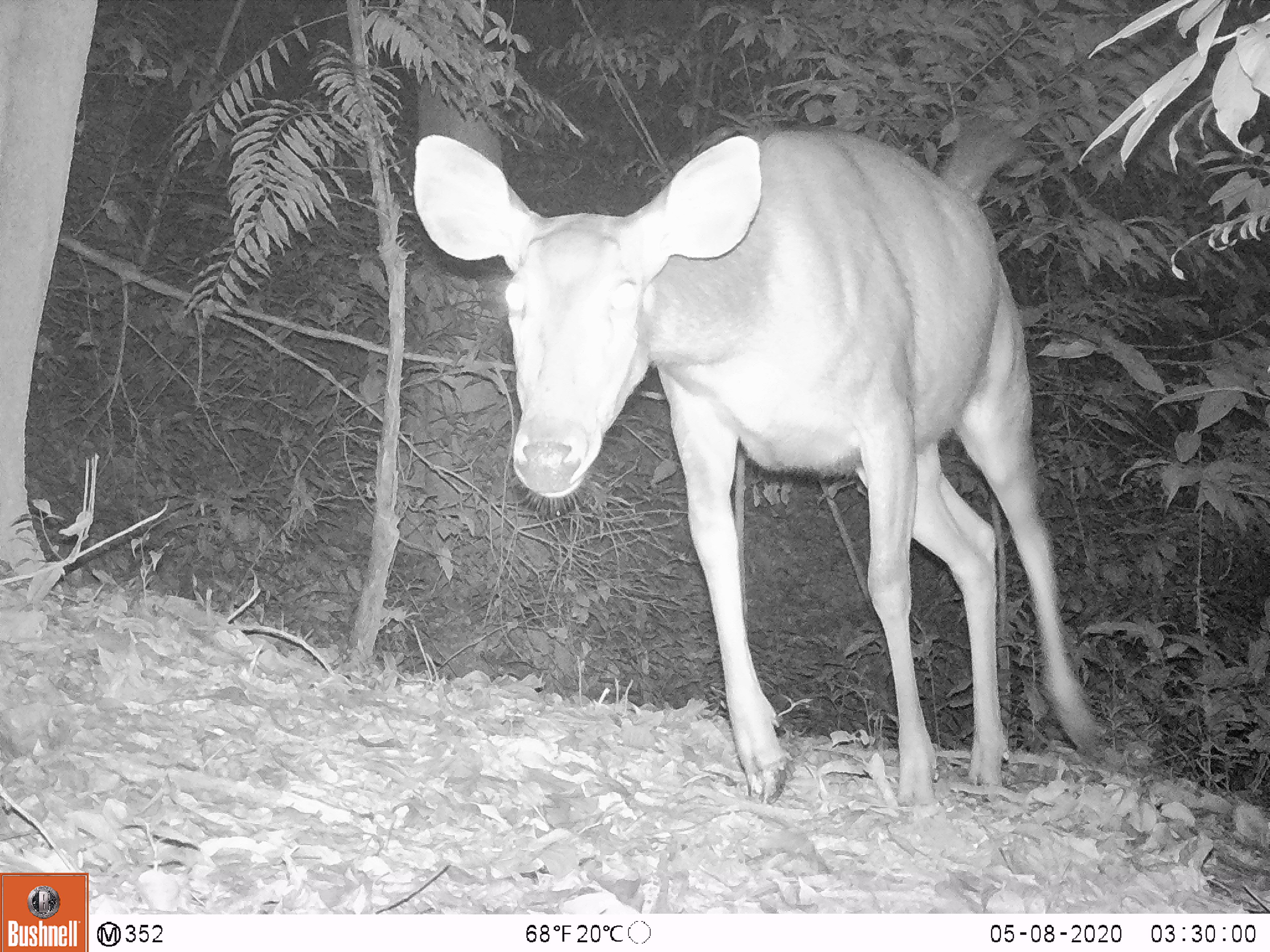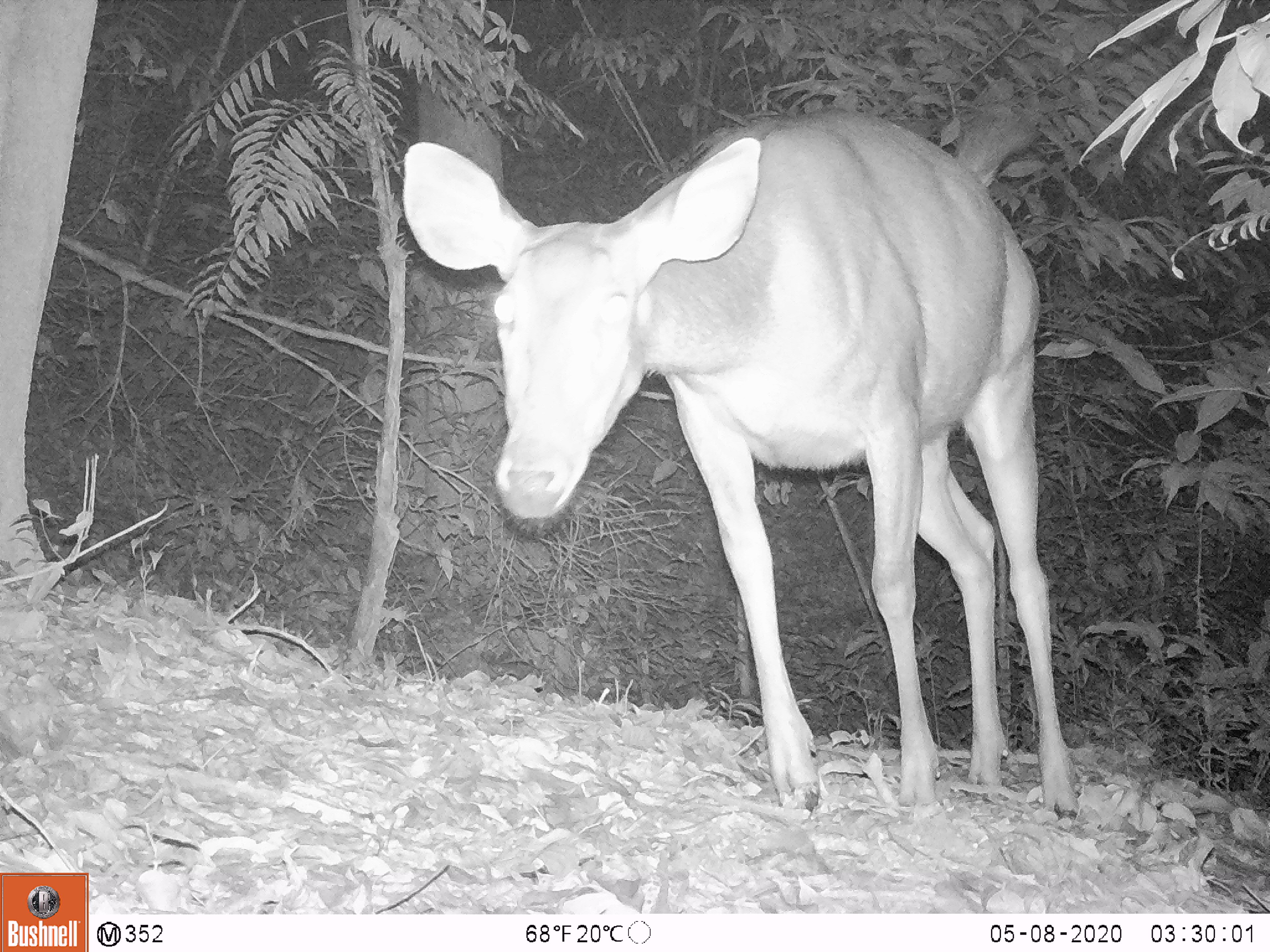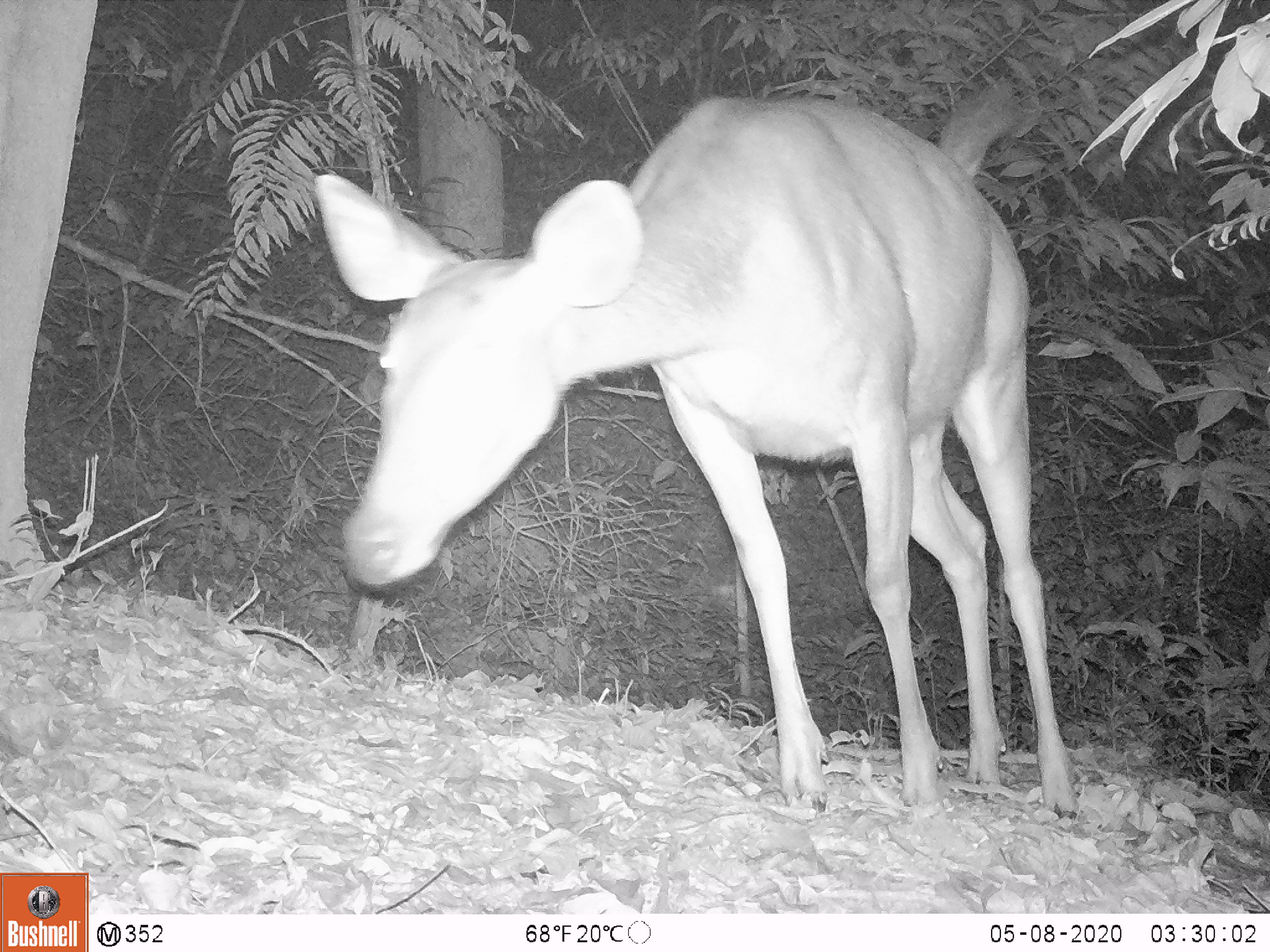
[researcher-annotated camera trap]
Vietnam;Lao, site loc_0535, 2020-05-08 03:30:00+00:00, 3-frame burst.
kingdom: Animalia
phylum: Chordata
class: Mammalia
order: Artiodactyla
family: Cervidae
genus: Rusa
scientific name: Rusa unicolor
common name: sambar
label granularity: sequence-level